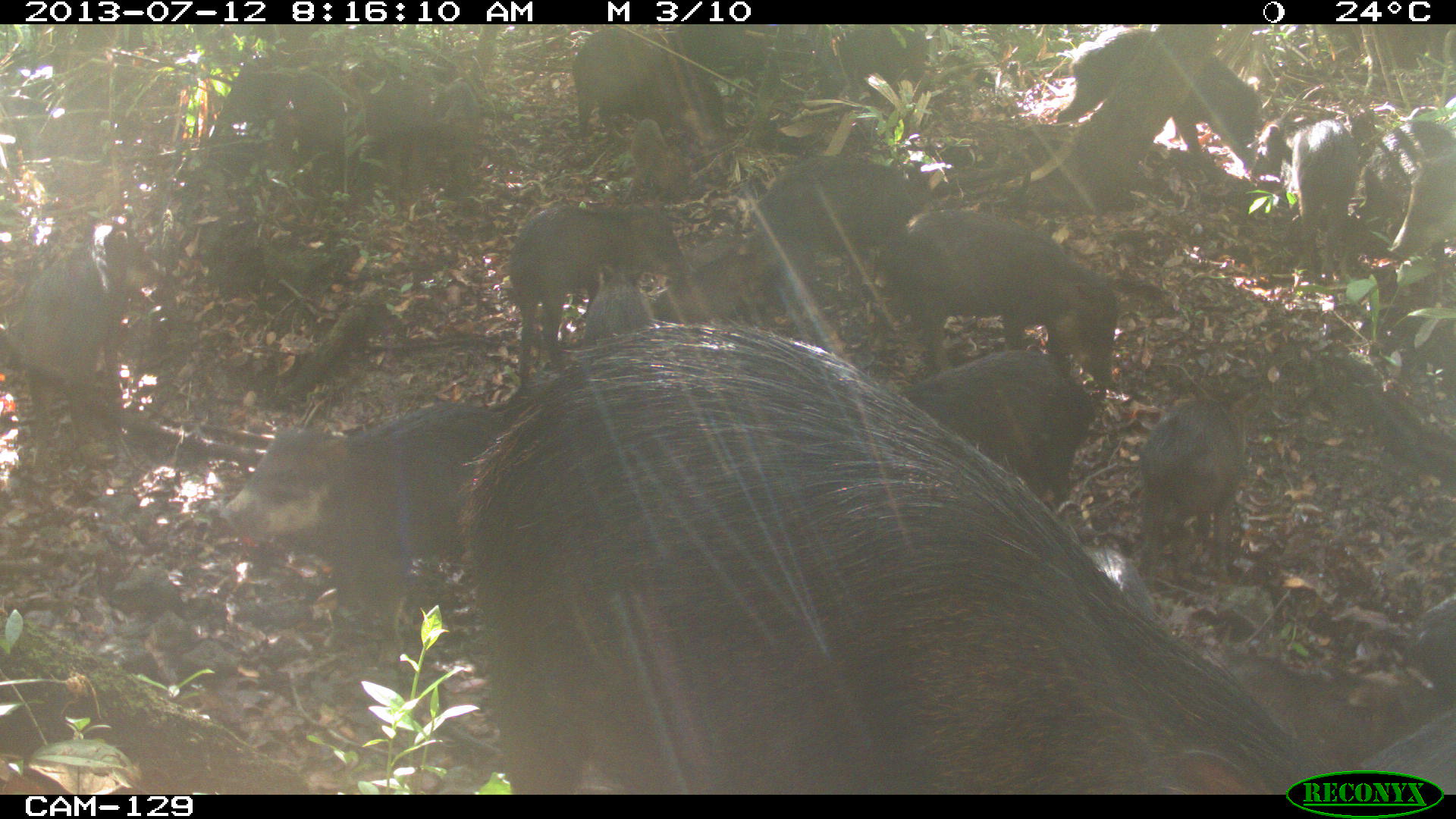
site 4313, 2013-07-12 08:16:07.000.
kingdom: Animalia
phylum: Chordata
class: Mammalia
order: Artiodactyla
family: Tayassuidae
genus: Tayassu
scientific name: Tayassu pecari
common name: white-lipped peccary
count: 20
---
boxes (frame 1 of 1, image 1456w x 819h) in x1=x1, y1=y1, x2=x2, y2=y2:
tayassu pecari: x1=456, y1=315, x2=1455, y2=790; x1=220, y1=399, x2=507, y2=663; x1=883, y1=207, x2=1119, y2=390; x1=1, y1=215, x2=162, y2=465; x1=215, y1=49, x2=439, y2=205; x1=507, y1=200, x2=687, y2=392; x1=1054, y1=28, x2=1261, y2=184; x1=895, y1=348, x2=1095, y2=505; x1=748, y1=152, x2=921, y2=294; x1=1136, y1=391, x2=1251, y2=583; x1=570, y1=29, x2=729, y2=147; x1=1250, y1=119, x2=1360, y2=282; x1=649, y1=232, x2=813, y2=323; x1=1353, y1=119, x2=1456, y2=255; x1=811, y1=24, x2=932, y2=107; x1=430, y1=74, x2=480, y2=208; x1=580, y1=262, x2=652, y2=351; x1=1408, y1=591, x2=1456, y2=707